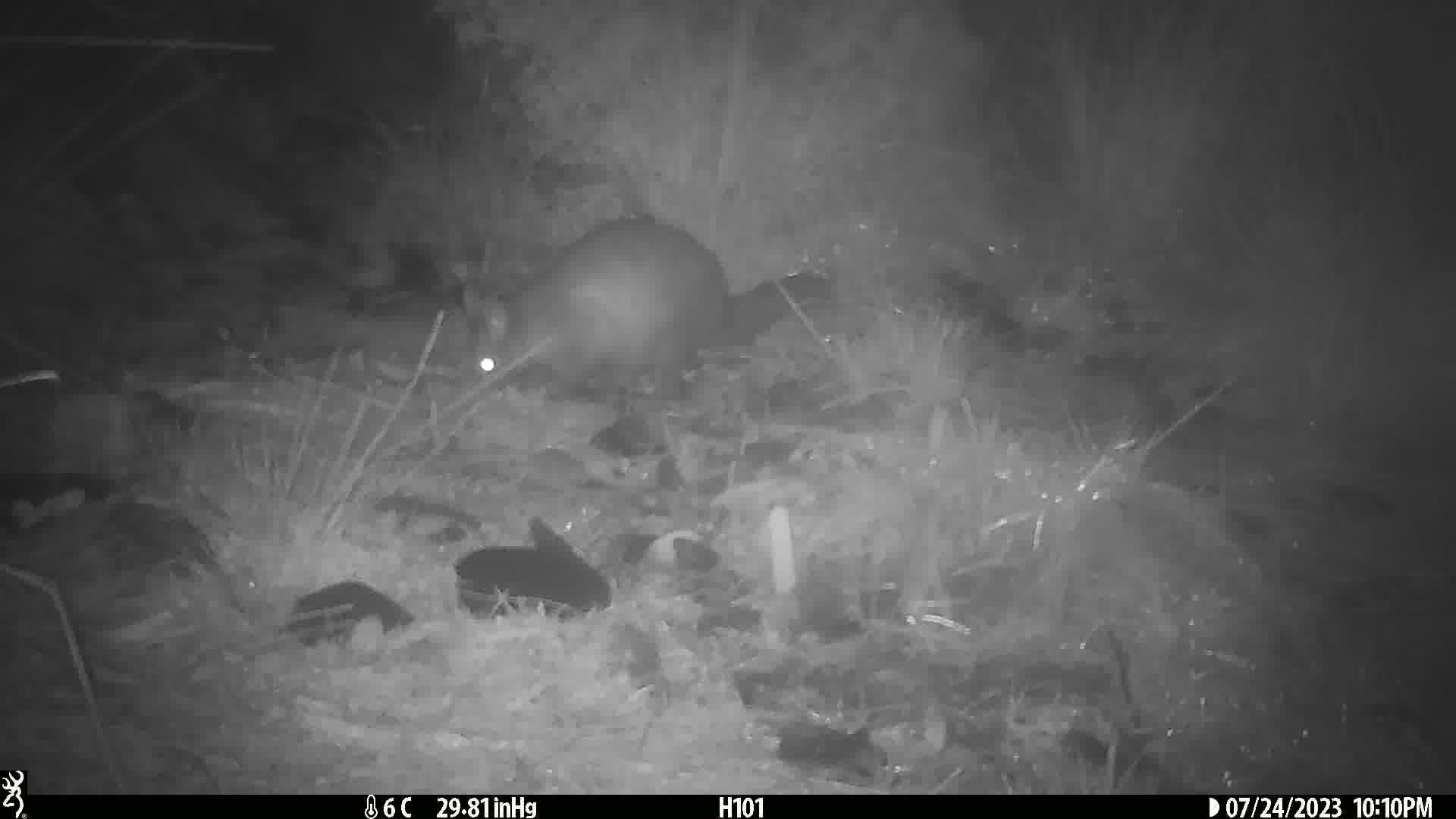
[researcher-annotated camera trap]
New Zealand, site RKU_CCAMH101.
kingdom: Animalia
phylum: Chordata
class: Mammalia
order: Diprotodontia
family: Phalangeridae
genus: Trichosurus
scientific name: Trichosurus vulpecula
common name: common brushtail possum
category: possum